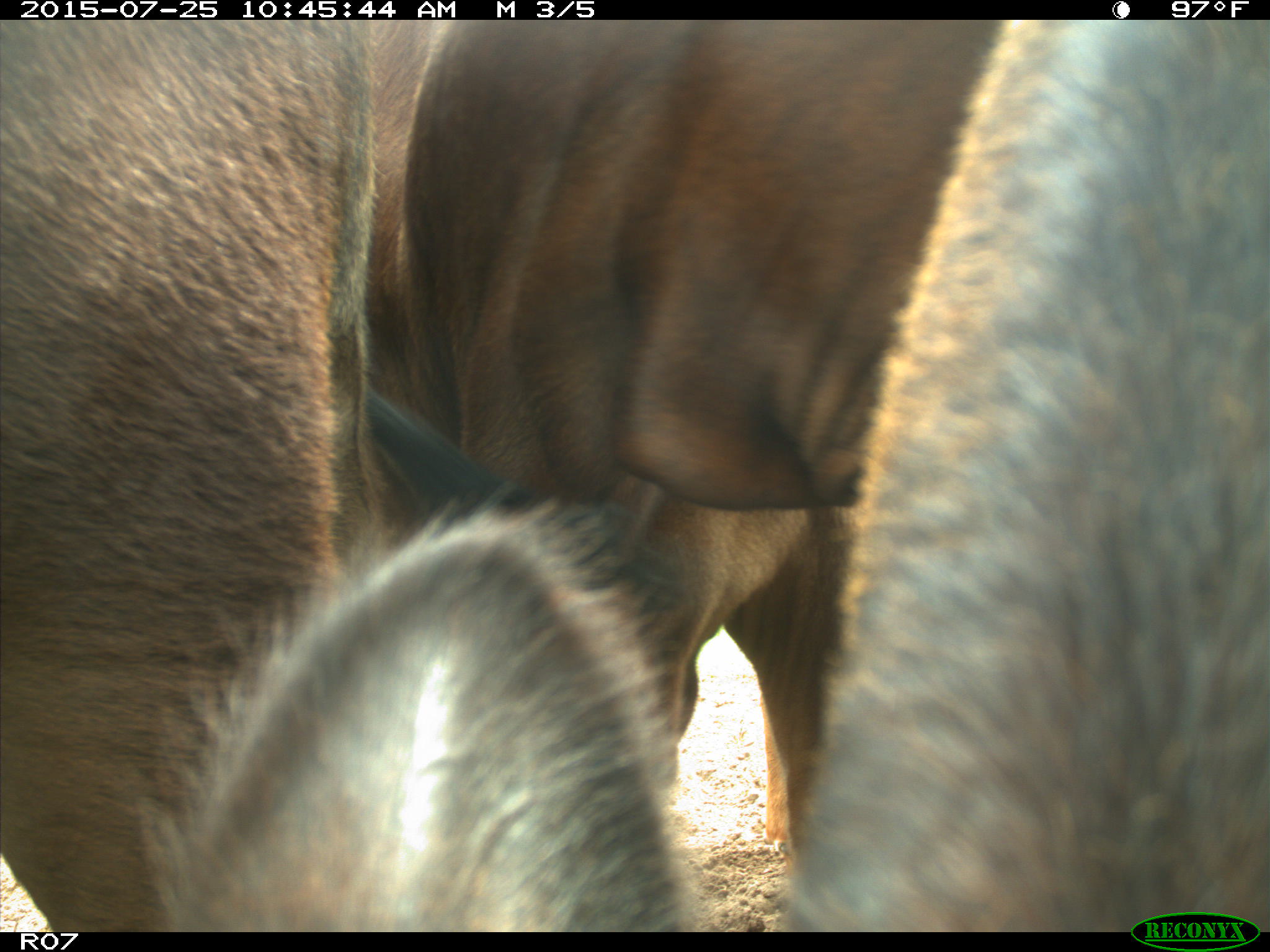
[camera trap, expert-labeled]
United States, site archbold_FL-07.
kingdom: Animalia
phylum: Chordata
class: Mammalia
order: Artiodactyla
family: Bovidae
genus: Bos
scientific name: Bos taurus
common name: domestic cow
Bos taurus (domestic cow).